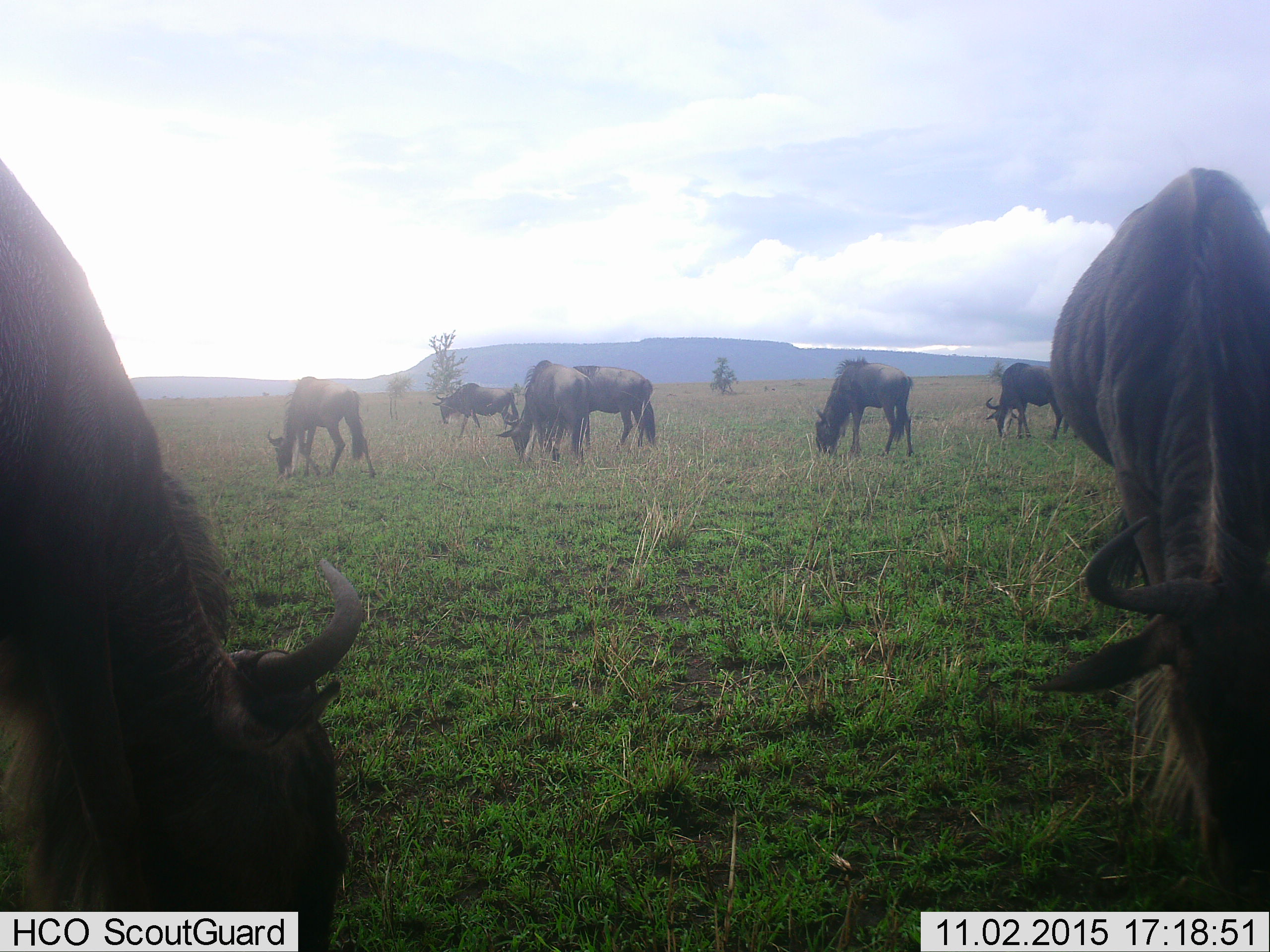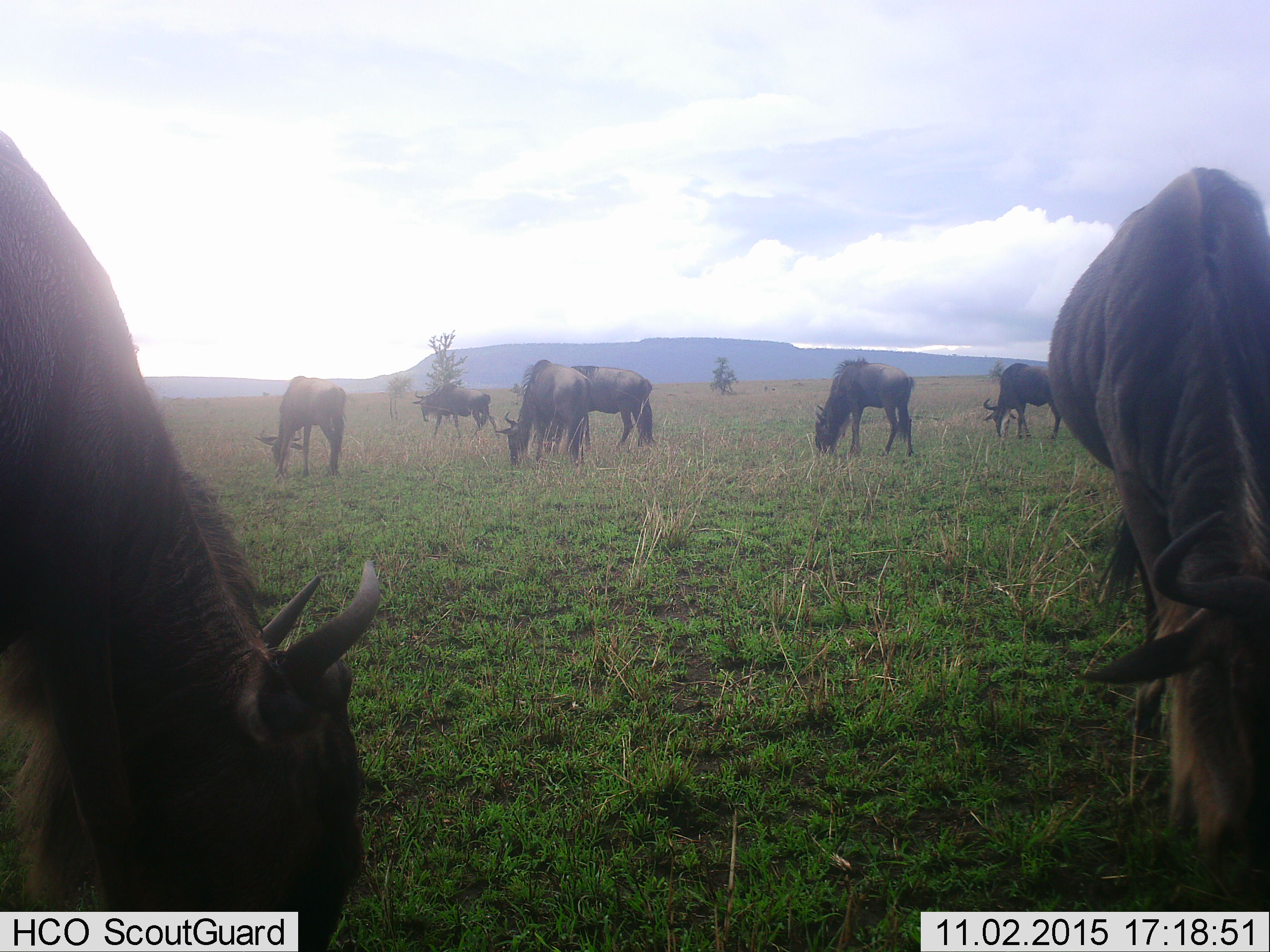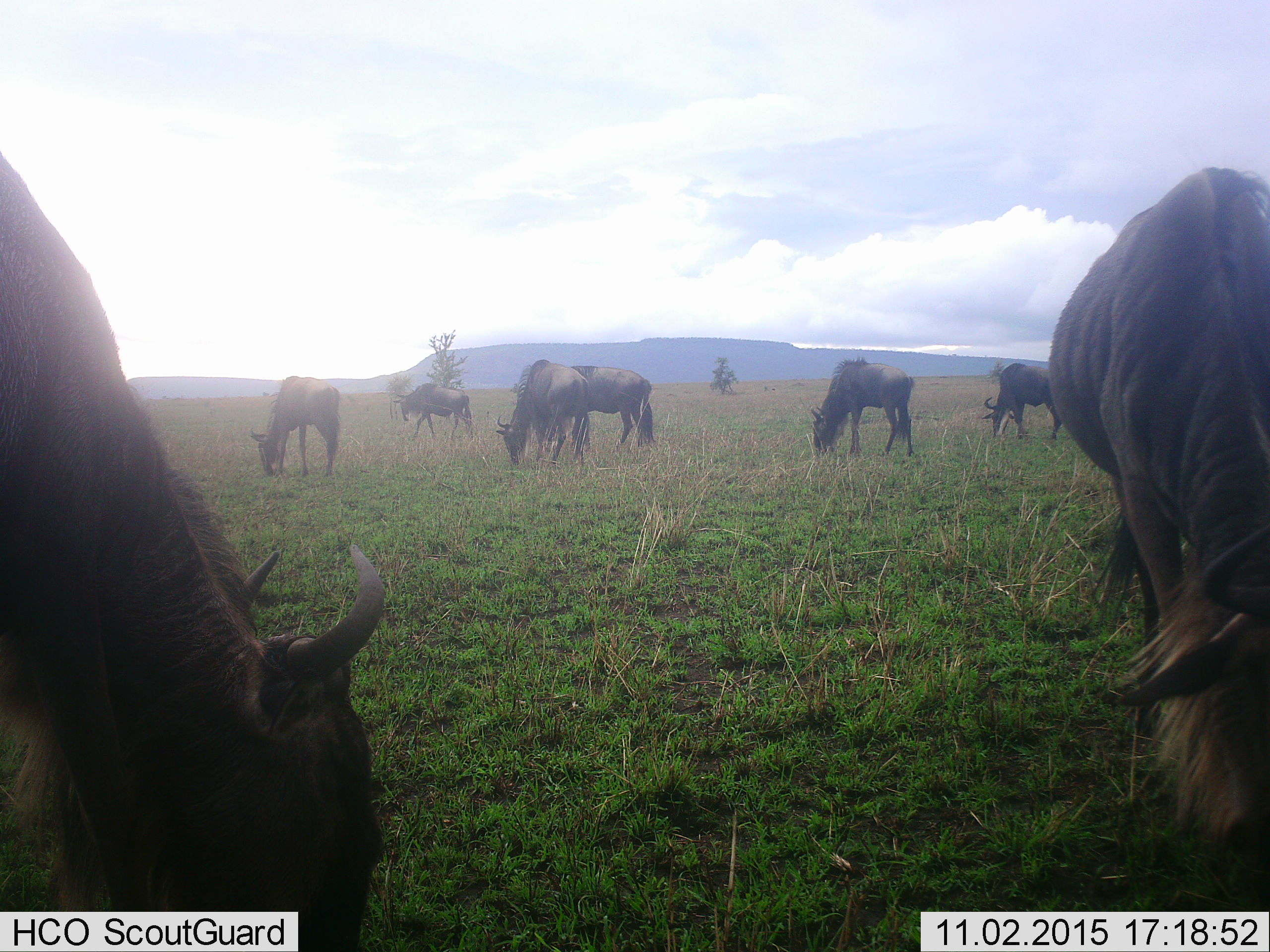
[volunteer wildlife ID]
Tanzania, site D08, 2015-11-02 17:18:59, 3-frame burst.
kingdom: Animalia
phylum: Chordata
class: Mammalia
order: Artiodactyla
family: Bovidae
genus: Connochaetes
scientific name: Connochaetes taurinus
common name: blue wildebeest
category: wildebeest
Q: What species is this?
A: Wildebeest (blue wildebeest) (Connochaetes taurinus).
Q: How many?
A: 8.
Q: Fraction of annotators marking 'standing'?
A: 25%.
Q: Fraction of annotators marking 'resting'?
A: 0%.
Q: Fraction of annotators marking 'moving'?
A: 31%.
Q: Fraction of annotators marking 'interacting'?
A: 0%.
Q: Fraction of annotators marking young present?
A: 6%.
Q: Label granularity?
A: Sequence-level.